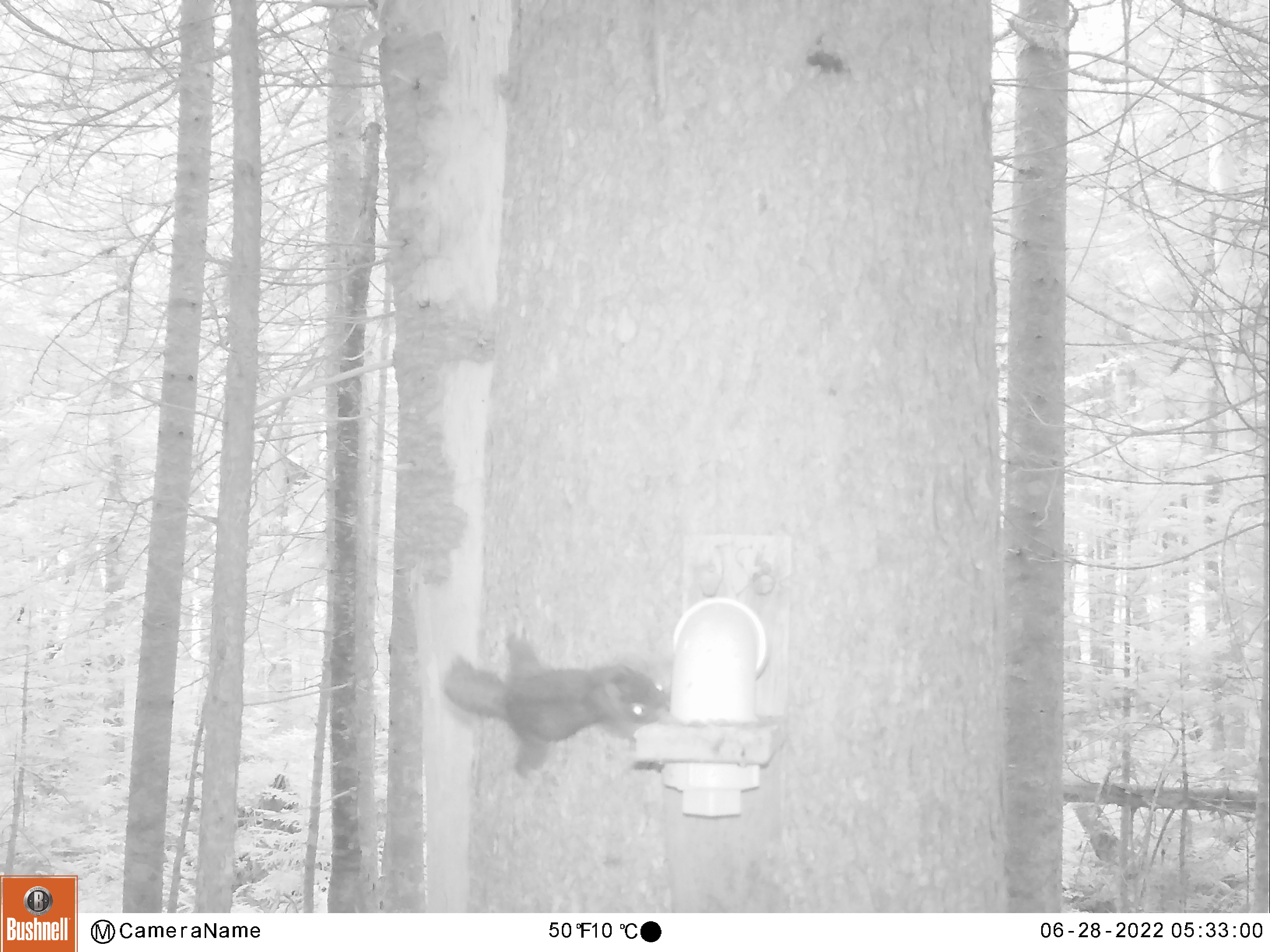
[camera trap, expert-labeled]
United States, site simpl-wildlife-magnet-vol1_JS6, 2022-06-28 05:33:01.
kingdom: Animalia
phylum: Chordata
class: Mammalia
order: Rodentia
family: Sciuridae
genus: Tamiasciurus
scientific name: Tamiasciurus hudsonicus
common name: red squirrel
Red squirrel (Tamiasciurus hudsonicus).